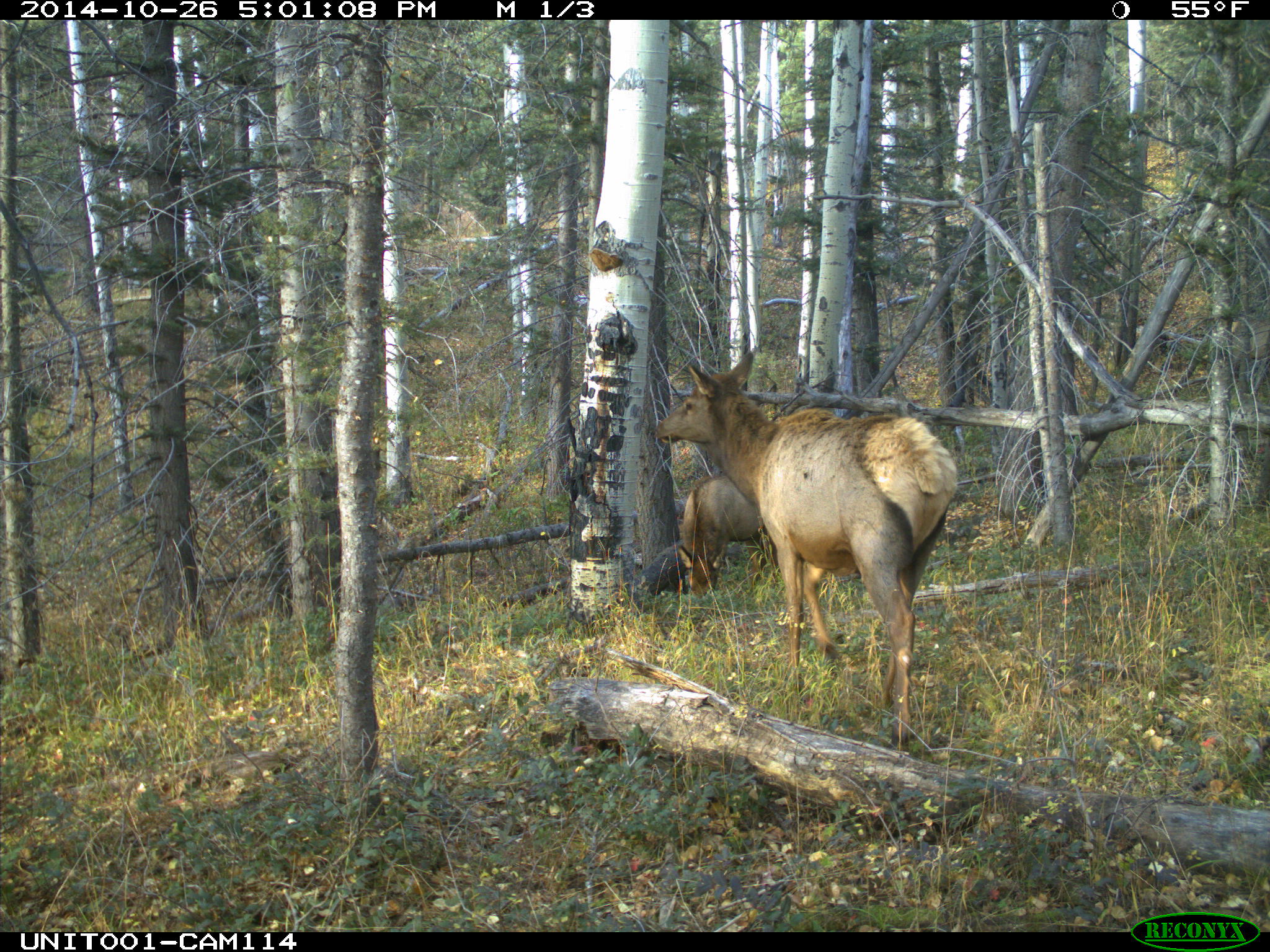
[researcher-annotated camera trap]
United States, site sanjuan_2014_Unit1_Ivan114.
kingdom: Animalia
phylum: Chordata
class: Mammalia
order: Artiodactyla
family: Cervidae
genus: Cervus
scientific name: Cervus elaphus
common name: red deer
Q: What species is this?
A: Cervus elaphus (red deer).